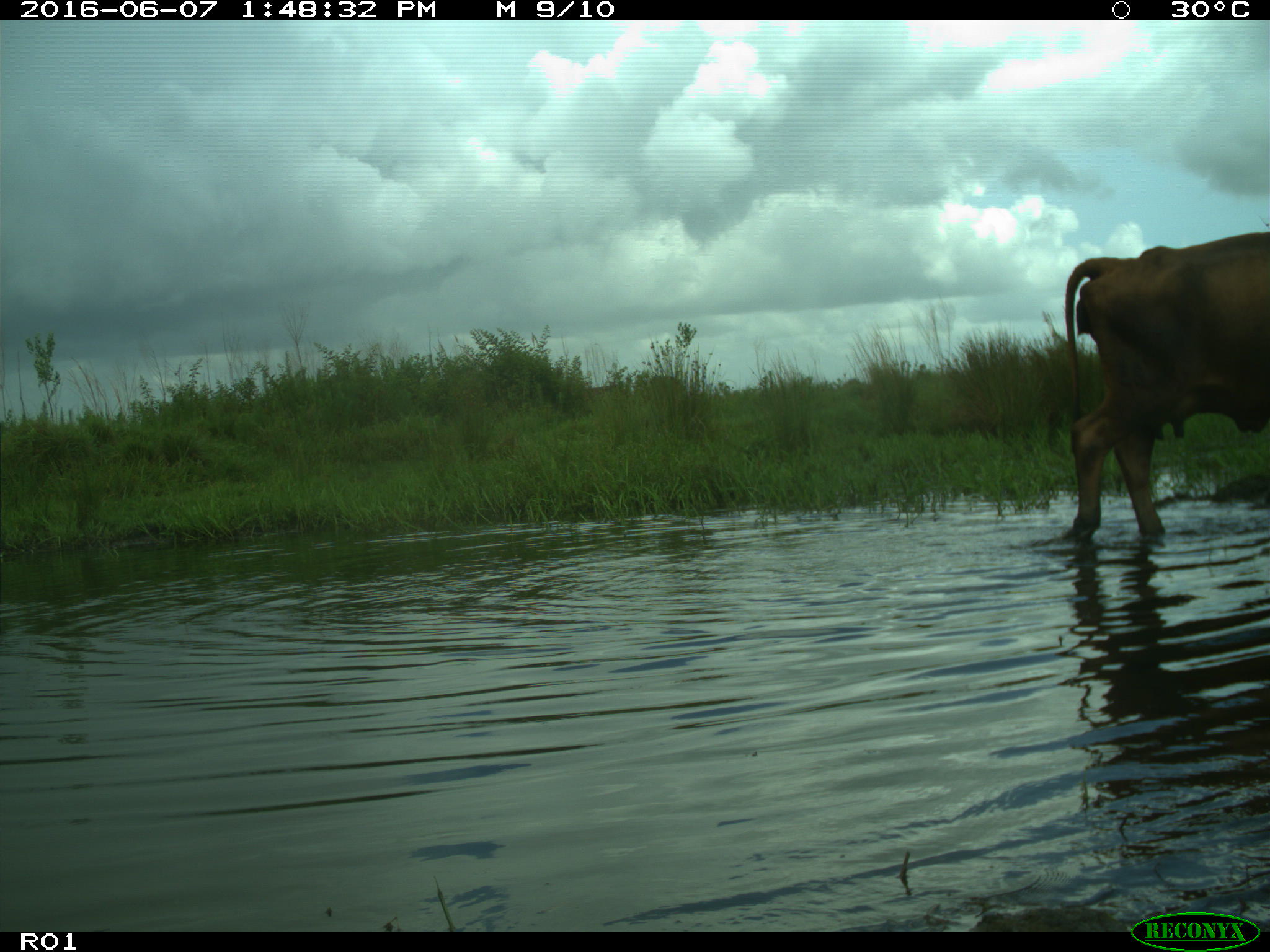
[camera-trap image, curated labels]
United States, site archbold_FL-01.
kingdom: Animalia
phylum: Chordata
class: Mammalia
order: Artiodactyla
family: Bovidae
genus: Bos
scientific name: Bos taurus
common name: domestic cow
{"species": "Bos taurus (domestic cow)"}